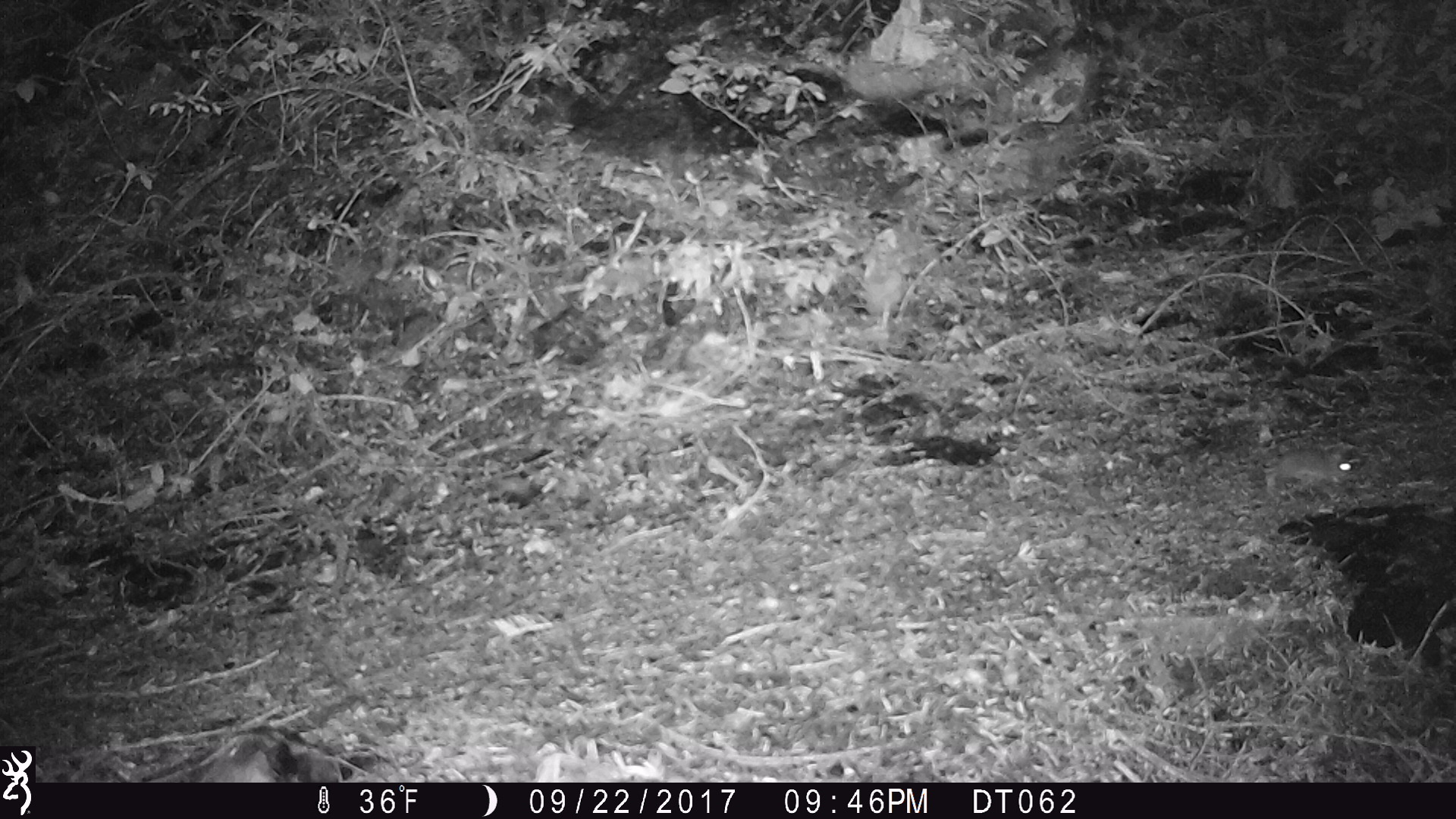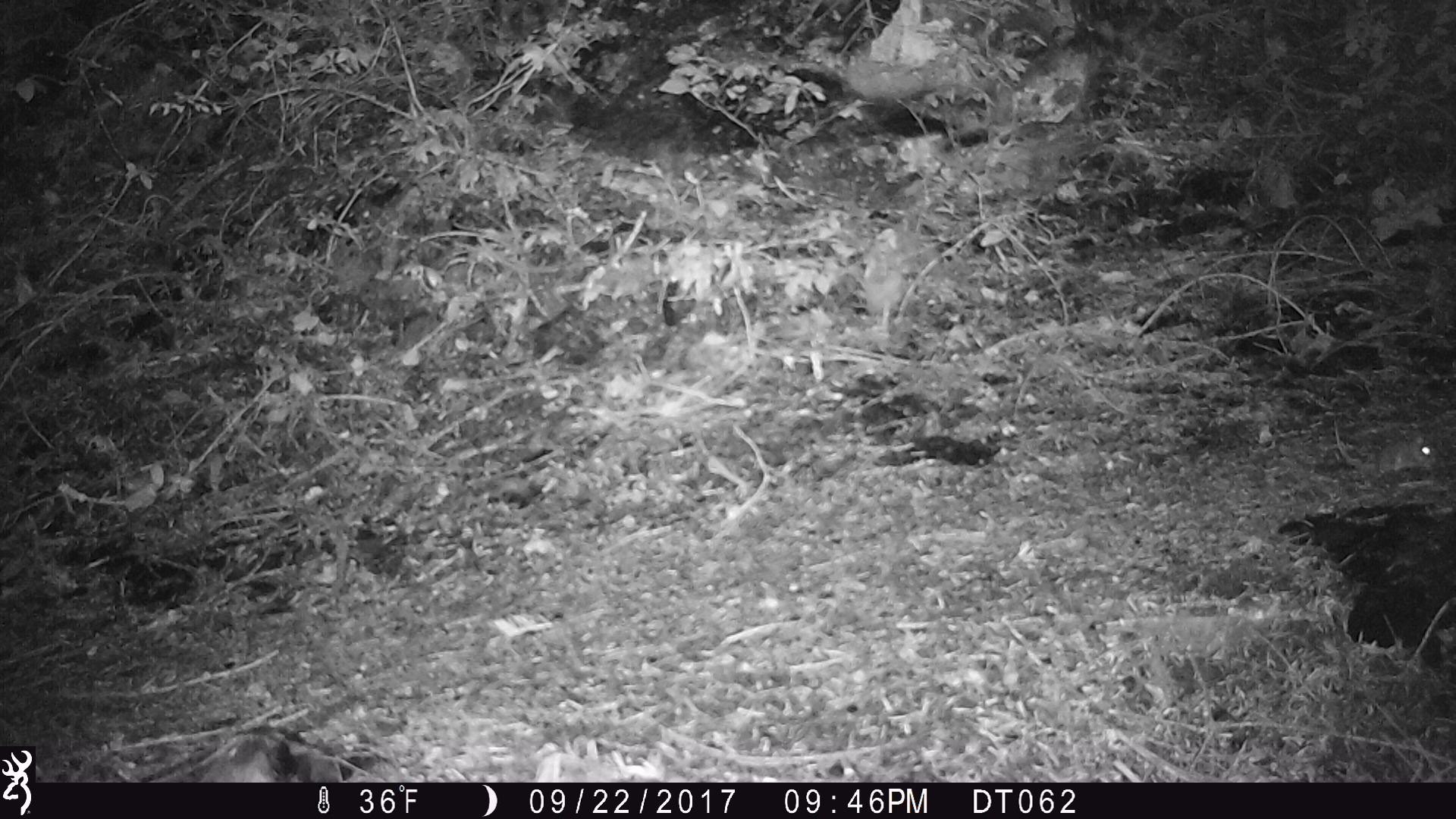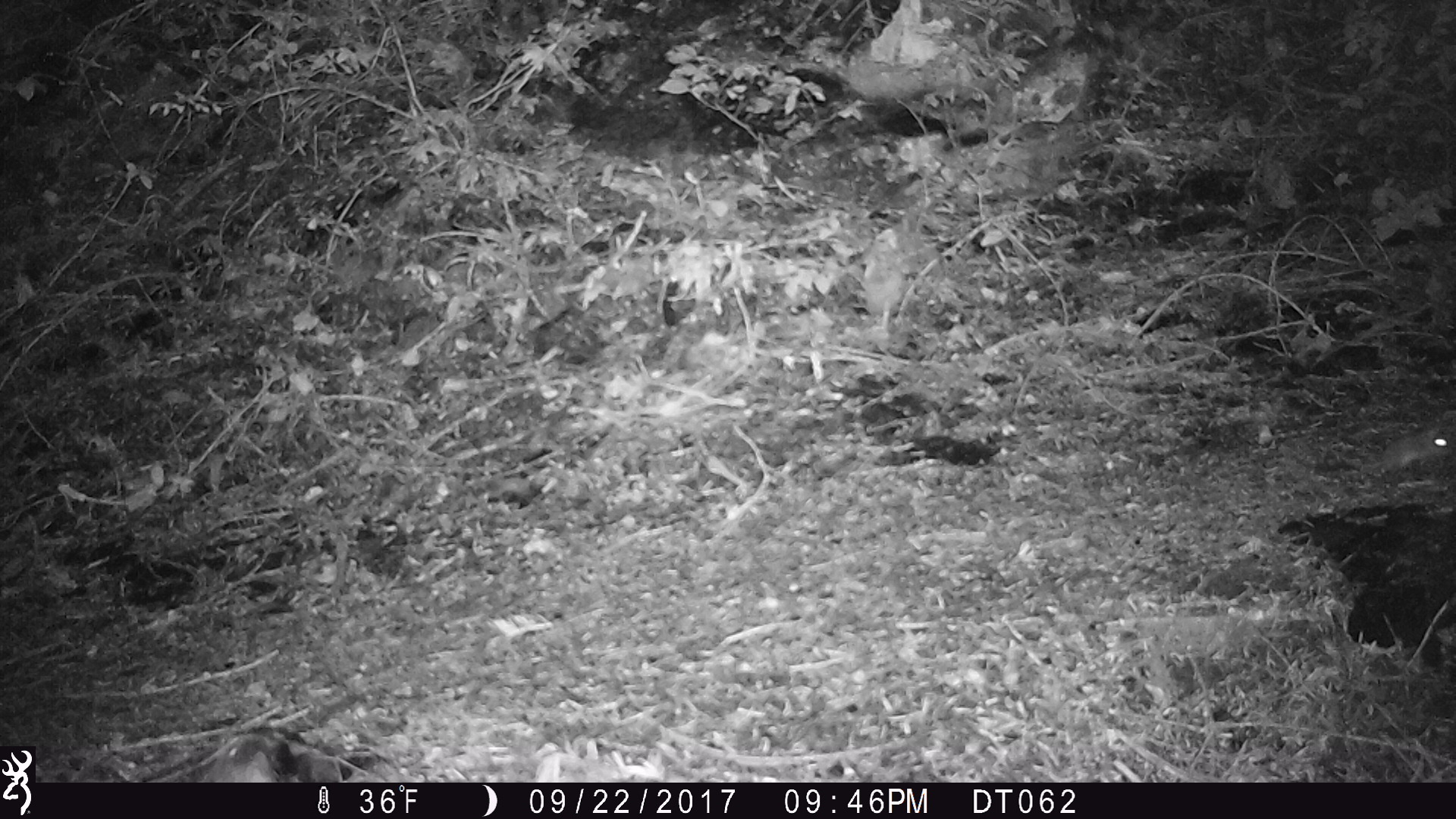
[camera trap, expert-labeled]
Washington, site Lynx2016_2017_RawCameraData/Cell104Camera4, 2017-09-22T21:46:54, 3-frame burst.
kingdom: Animalia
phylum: Chordata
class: Mammalia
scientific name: Mammalia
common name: small mammal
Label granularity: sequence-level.